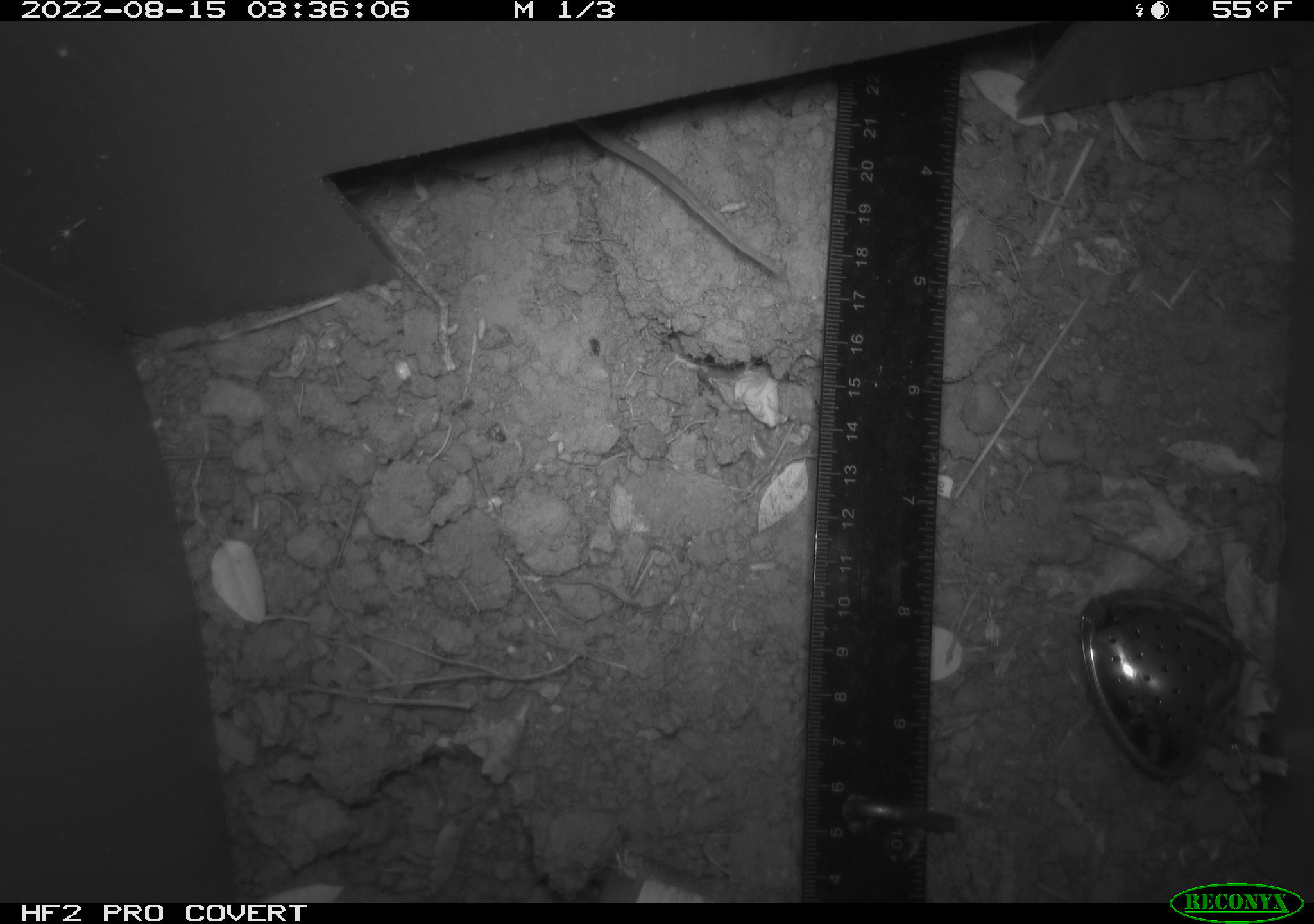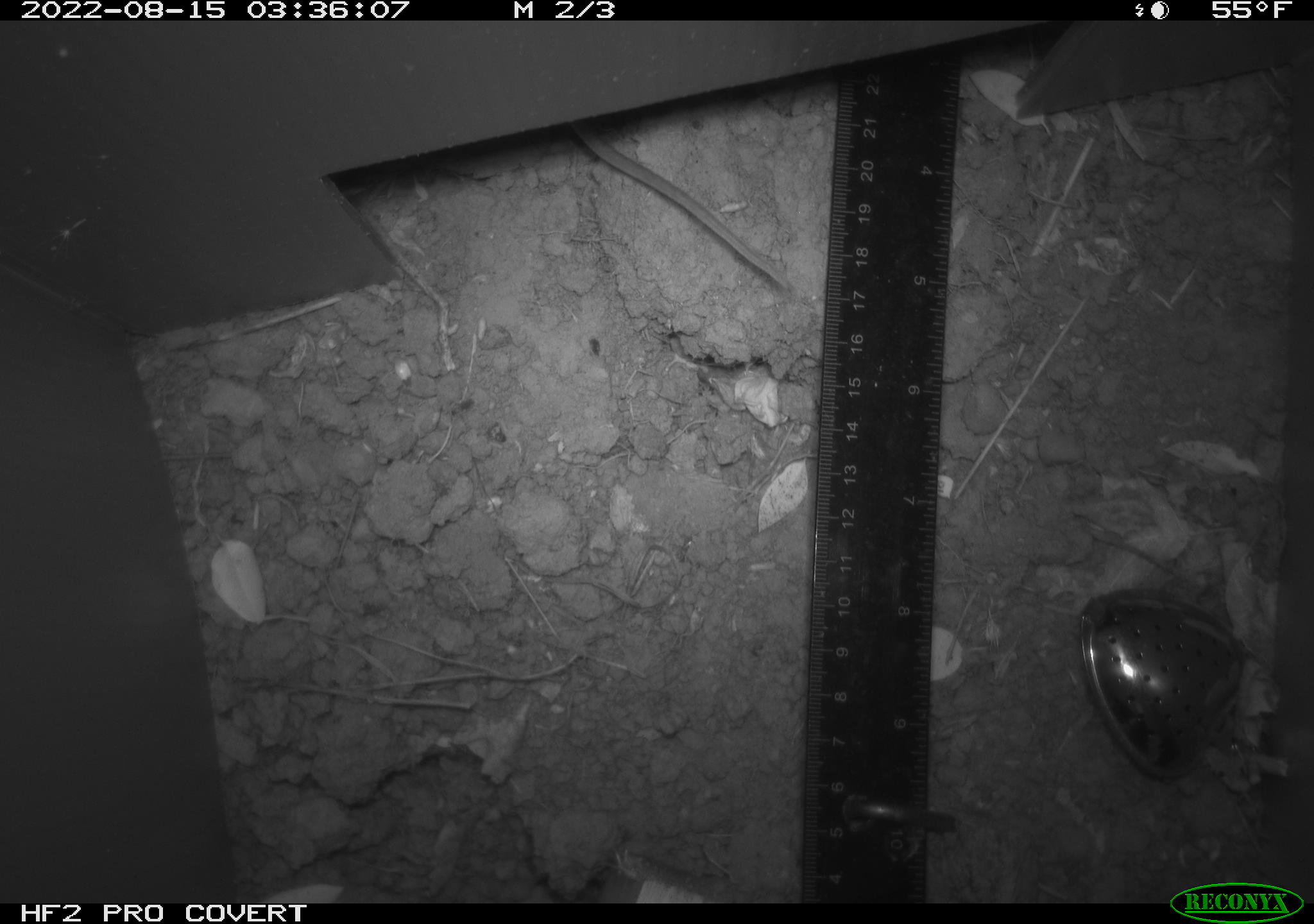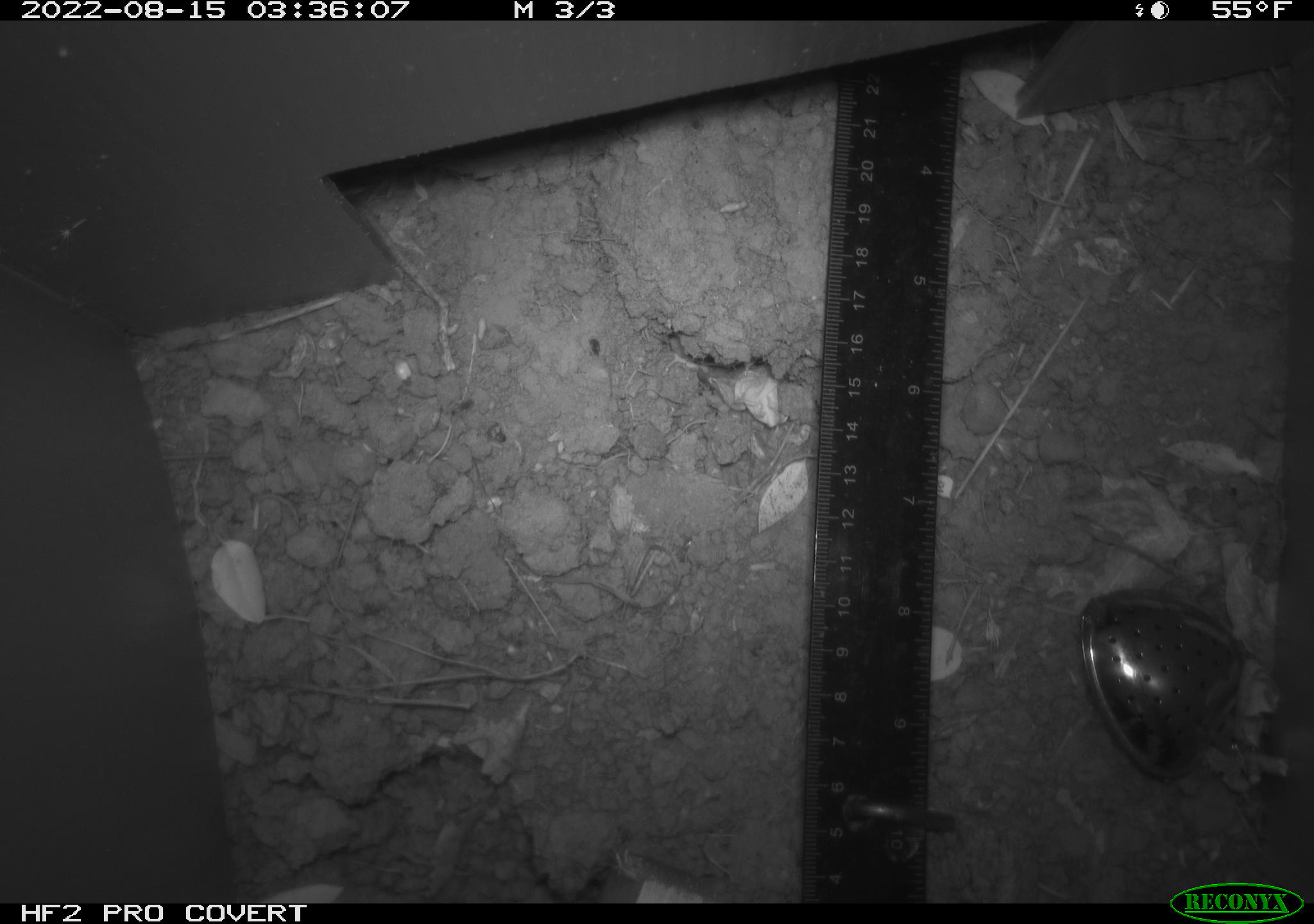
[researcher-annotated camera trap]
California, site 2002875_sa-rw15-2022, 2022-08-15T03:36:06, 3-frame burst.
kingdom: Animalia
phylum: Chordata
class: Mammalia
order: Rodentia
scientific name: Rodentia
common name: rodent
Rodent (Rodentia).